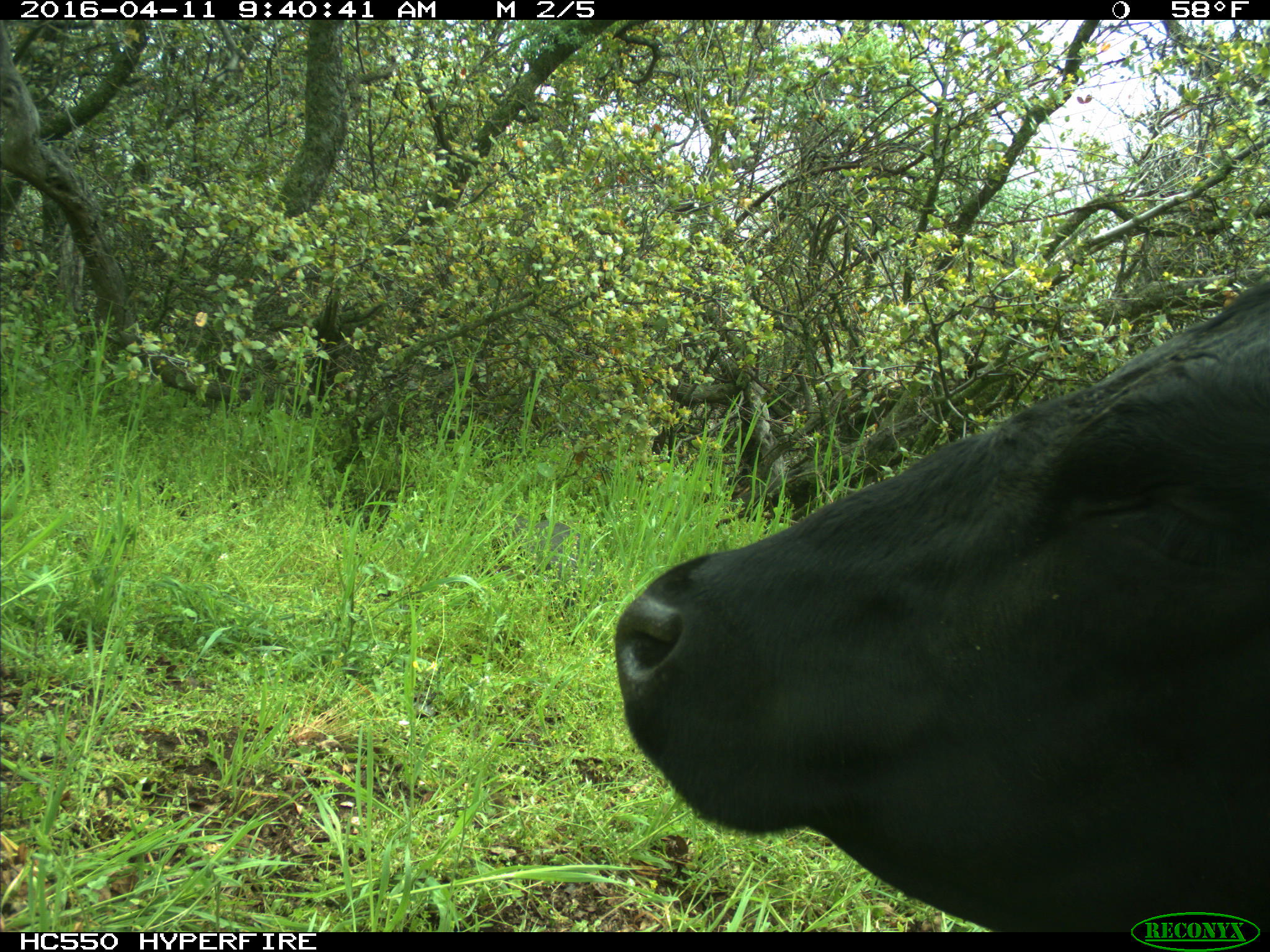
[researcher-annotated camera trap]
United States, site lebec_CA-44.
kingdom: Animalia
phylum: Chordata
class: Mammalia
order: Artiodactyla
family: Bovidae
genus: Bos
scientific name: Bos taurus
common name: domestic cow